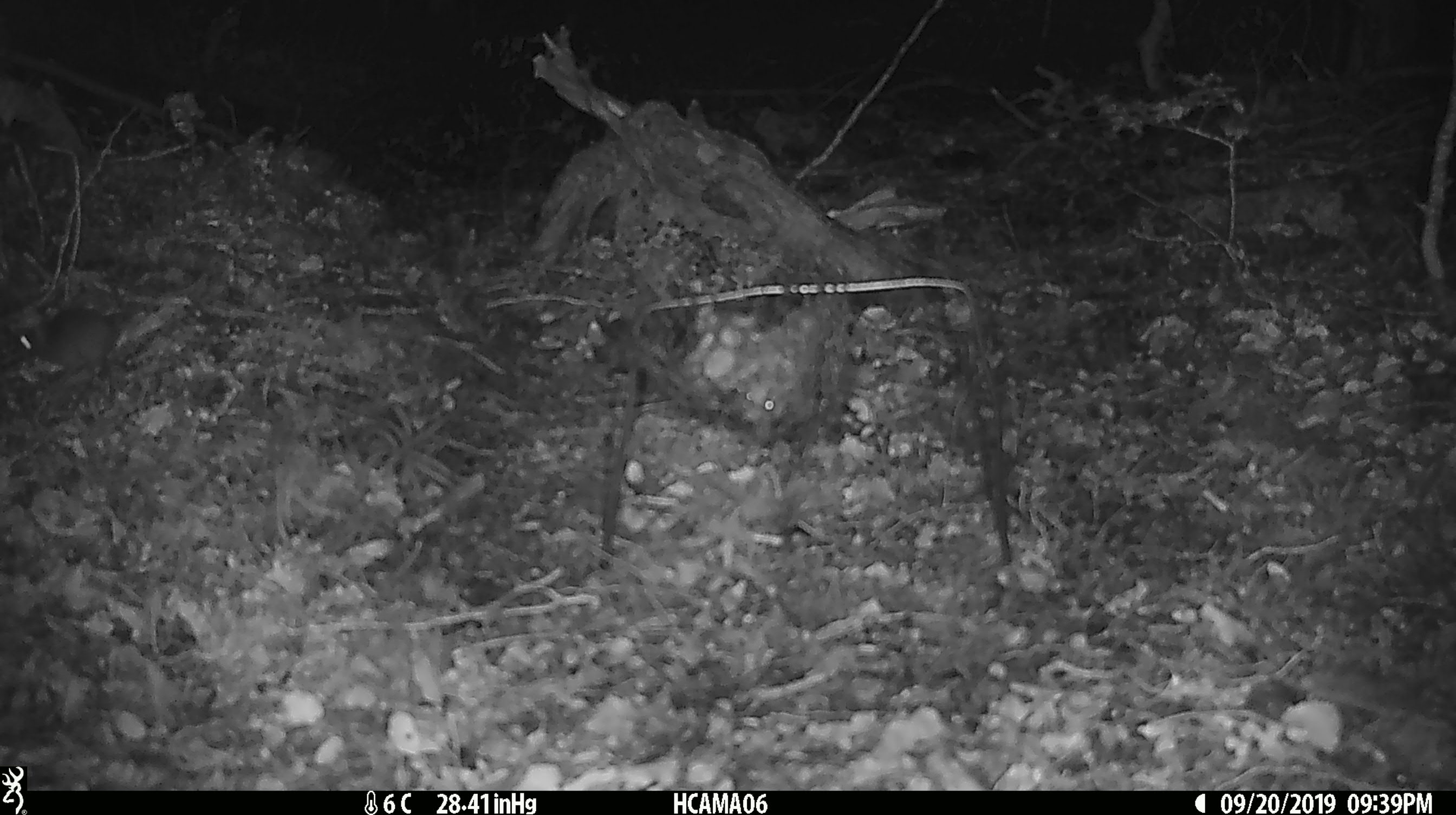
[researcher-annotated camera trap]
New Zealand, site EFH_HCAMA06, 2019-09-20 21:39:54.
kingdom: Animalia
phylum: Chordata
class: Mammalia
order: Rodentia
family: Muridae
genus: Mus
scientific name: Mus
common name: mouse